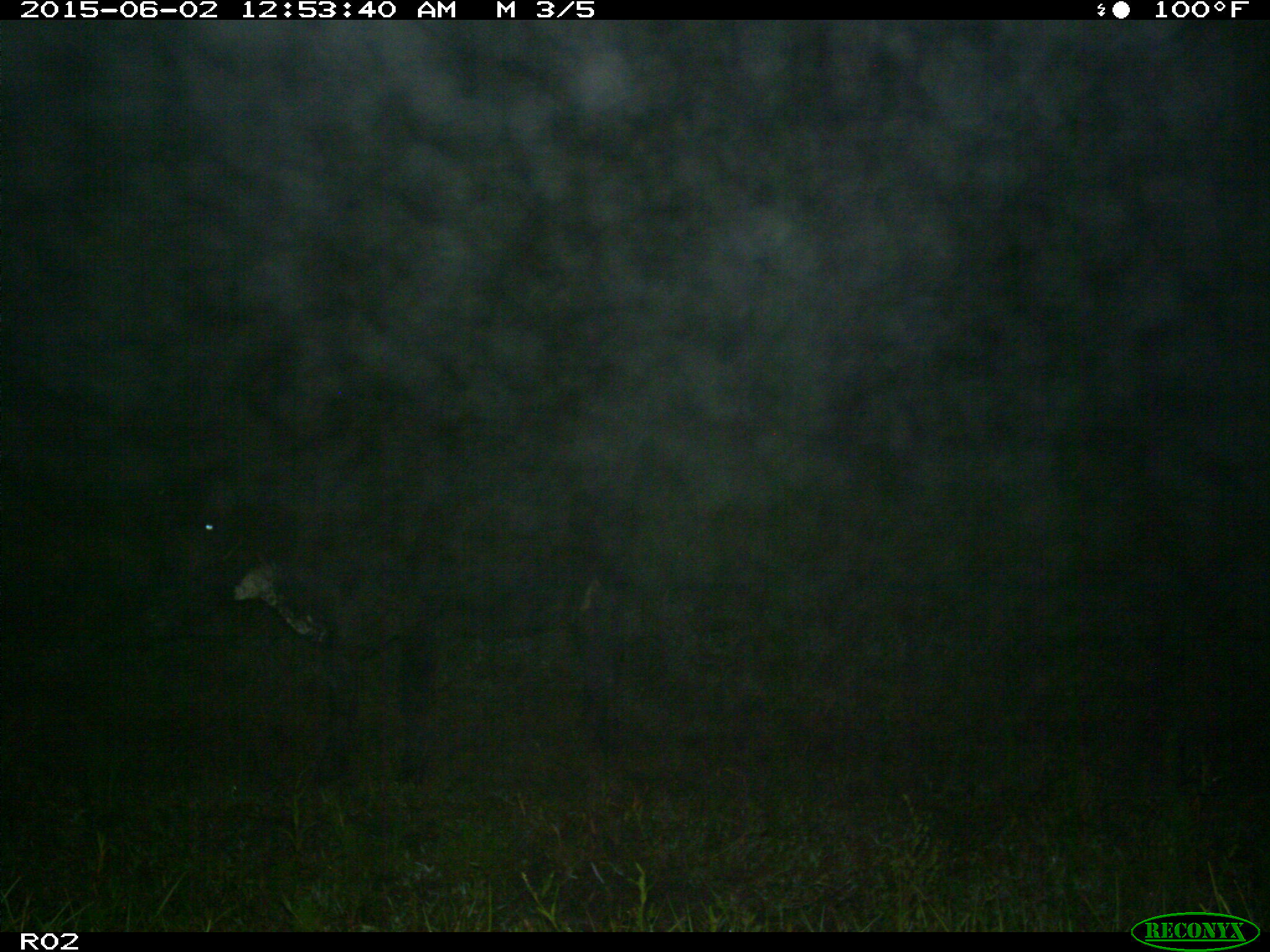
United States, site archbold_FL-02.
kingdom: Animalia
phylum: Chordata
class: Mammalia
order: Artiodactyla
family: Bovidae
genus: Bos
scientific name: Bos taurus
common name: domestic cow